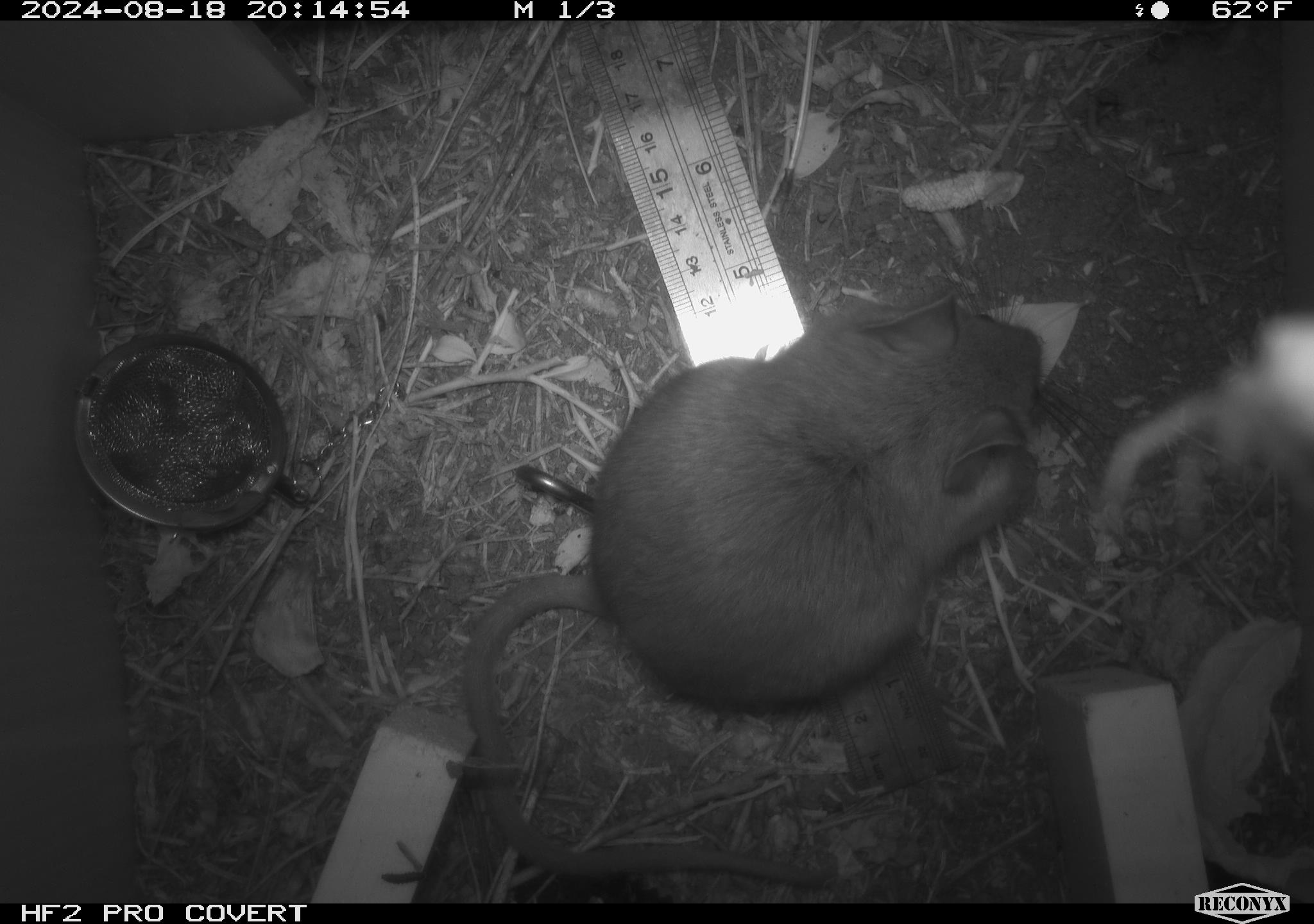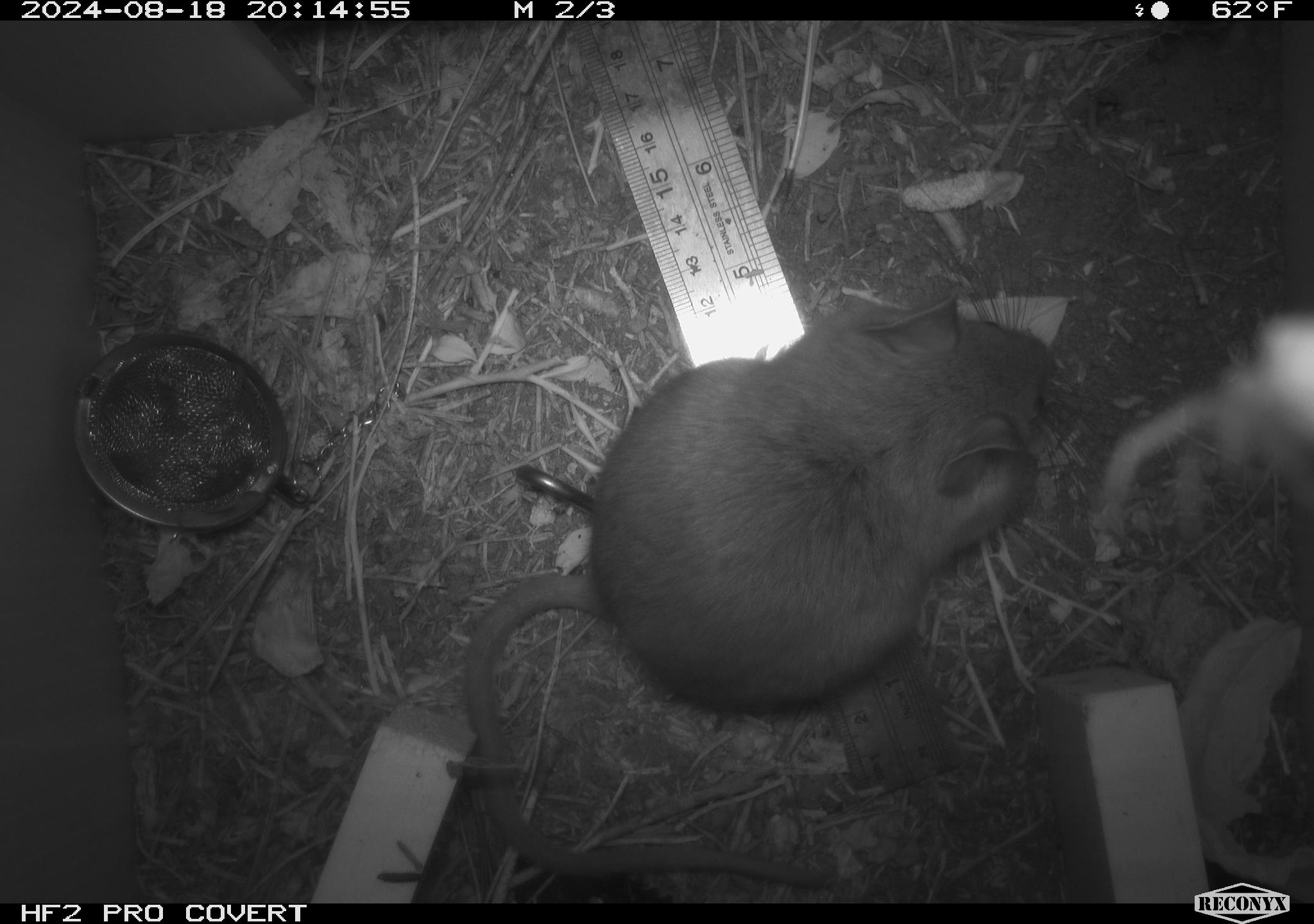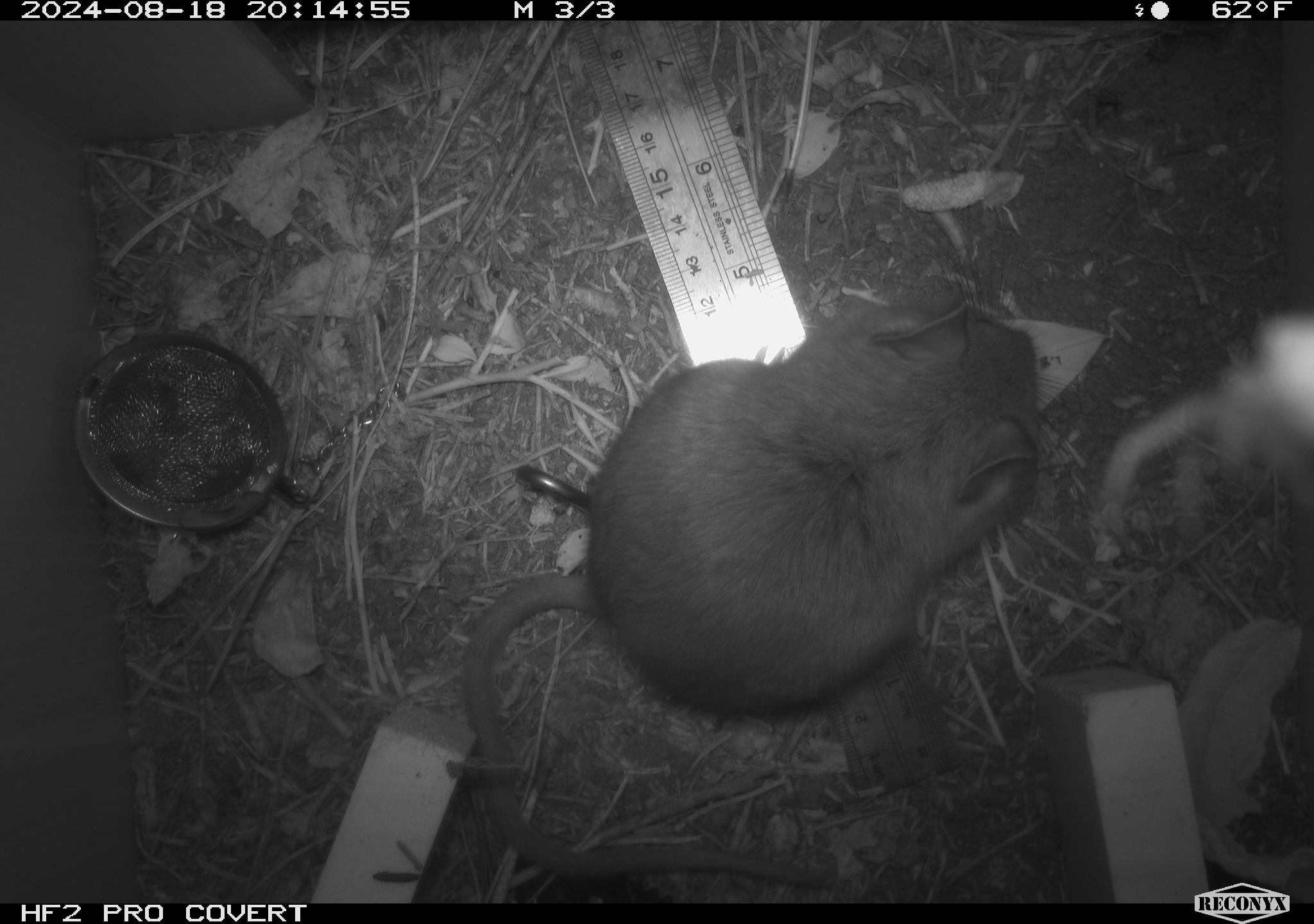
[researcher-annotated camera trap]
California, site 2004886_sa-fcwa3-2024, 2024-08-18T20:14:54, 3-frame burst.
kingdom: Animalia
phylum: Chordata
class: Mammalia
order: Rodentia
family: Cricetidae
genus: Neotoma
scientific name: Neotoma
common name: pack rat or woodrat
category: neotoma species